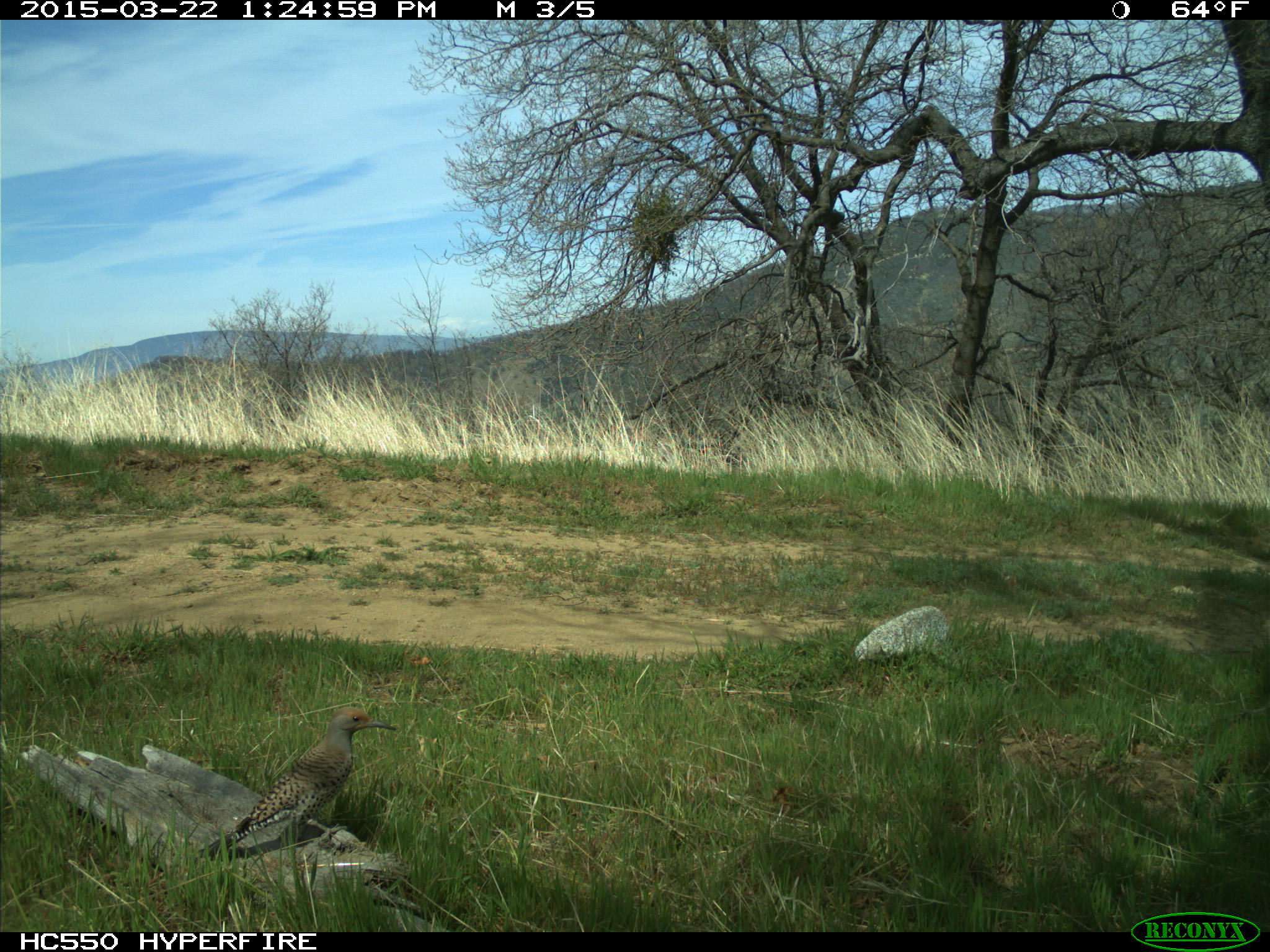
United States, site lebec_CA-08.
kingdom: Animalia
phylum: Chordata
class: Aves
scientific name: Aves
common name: birds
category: unidentified bird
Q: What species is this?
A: Unidentified bird (birds) (Aves).